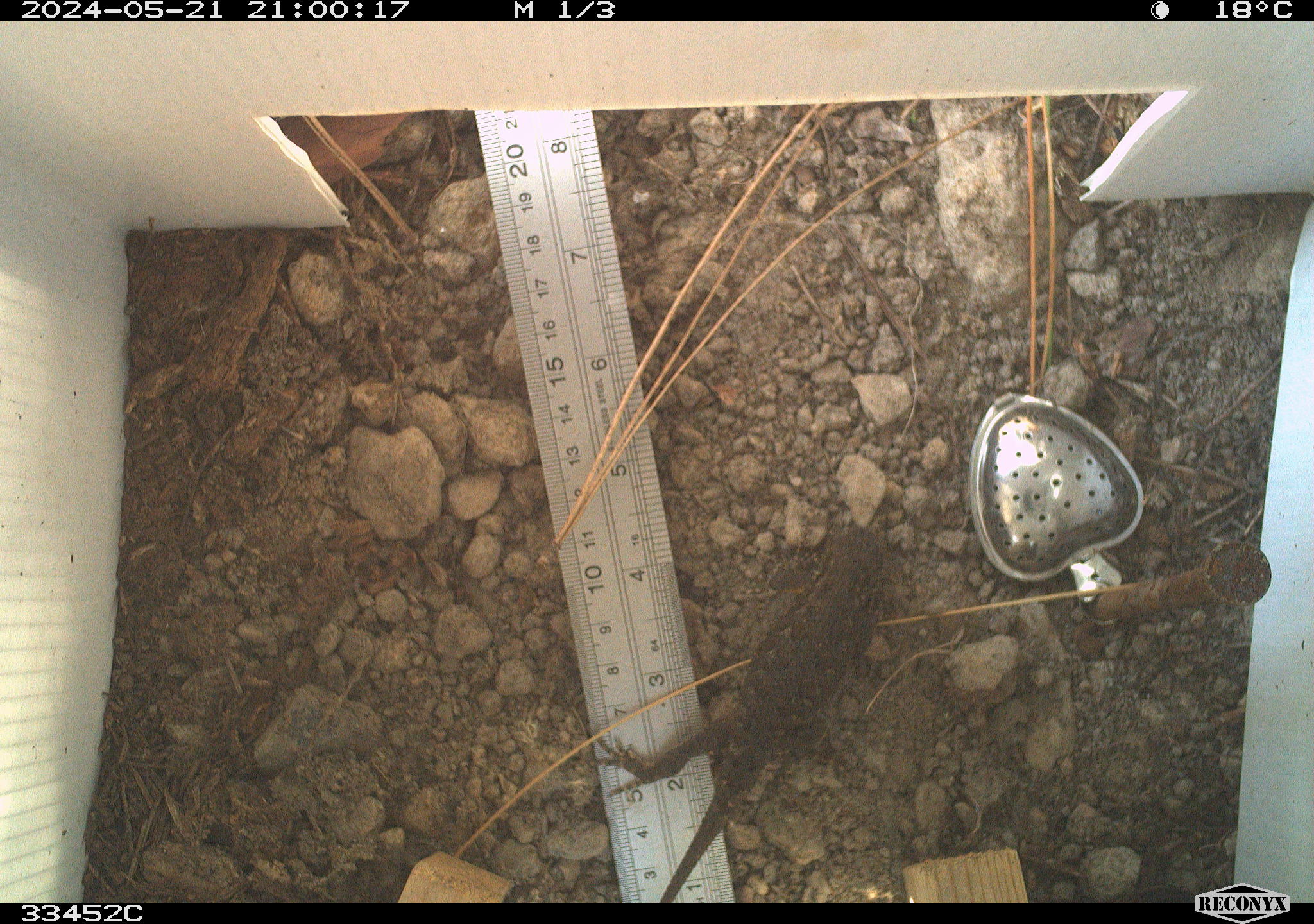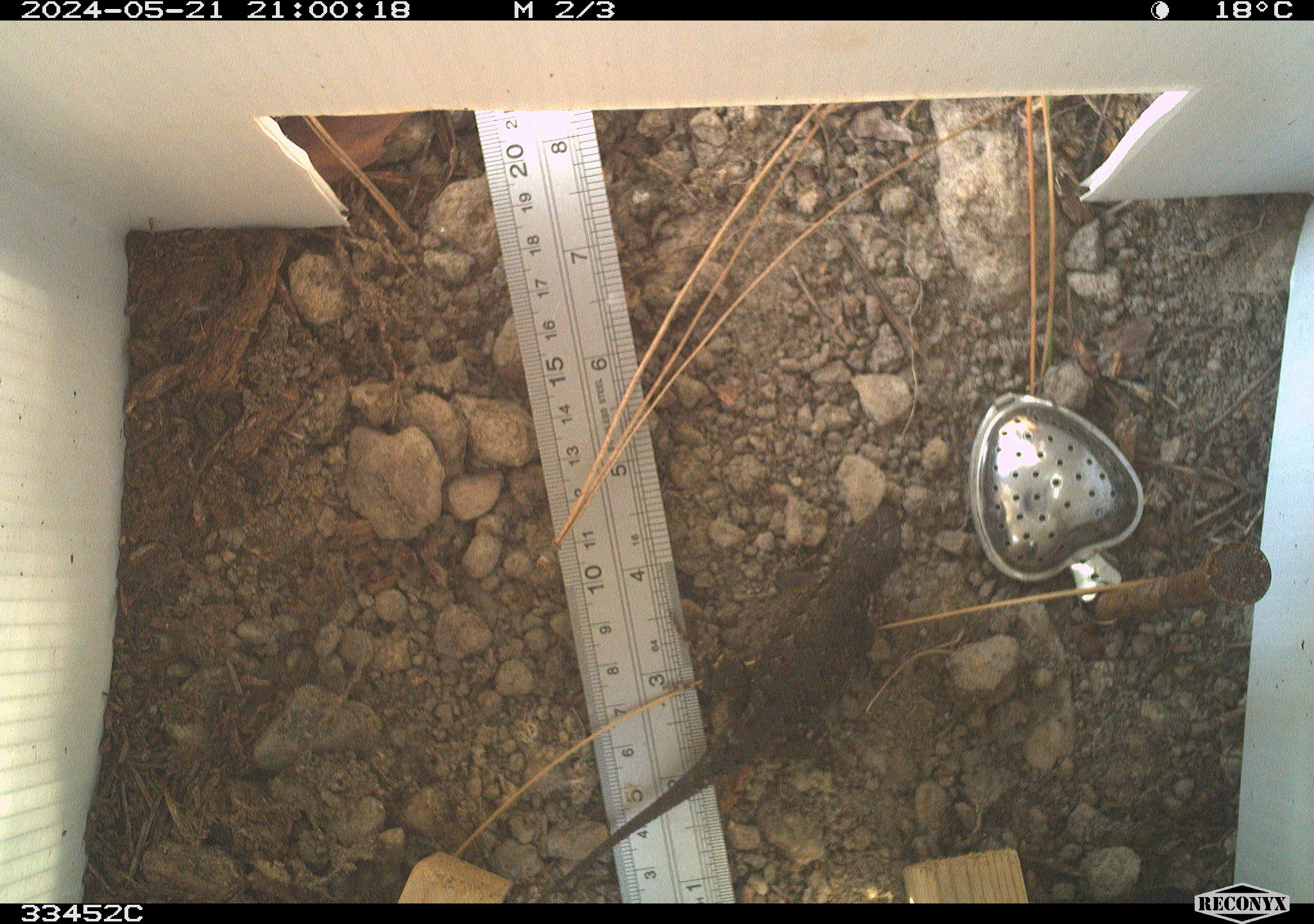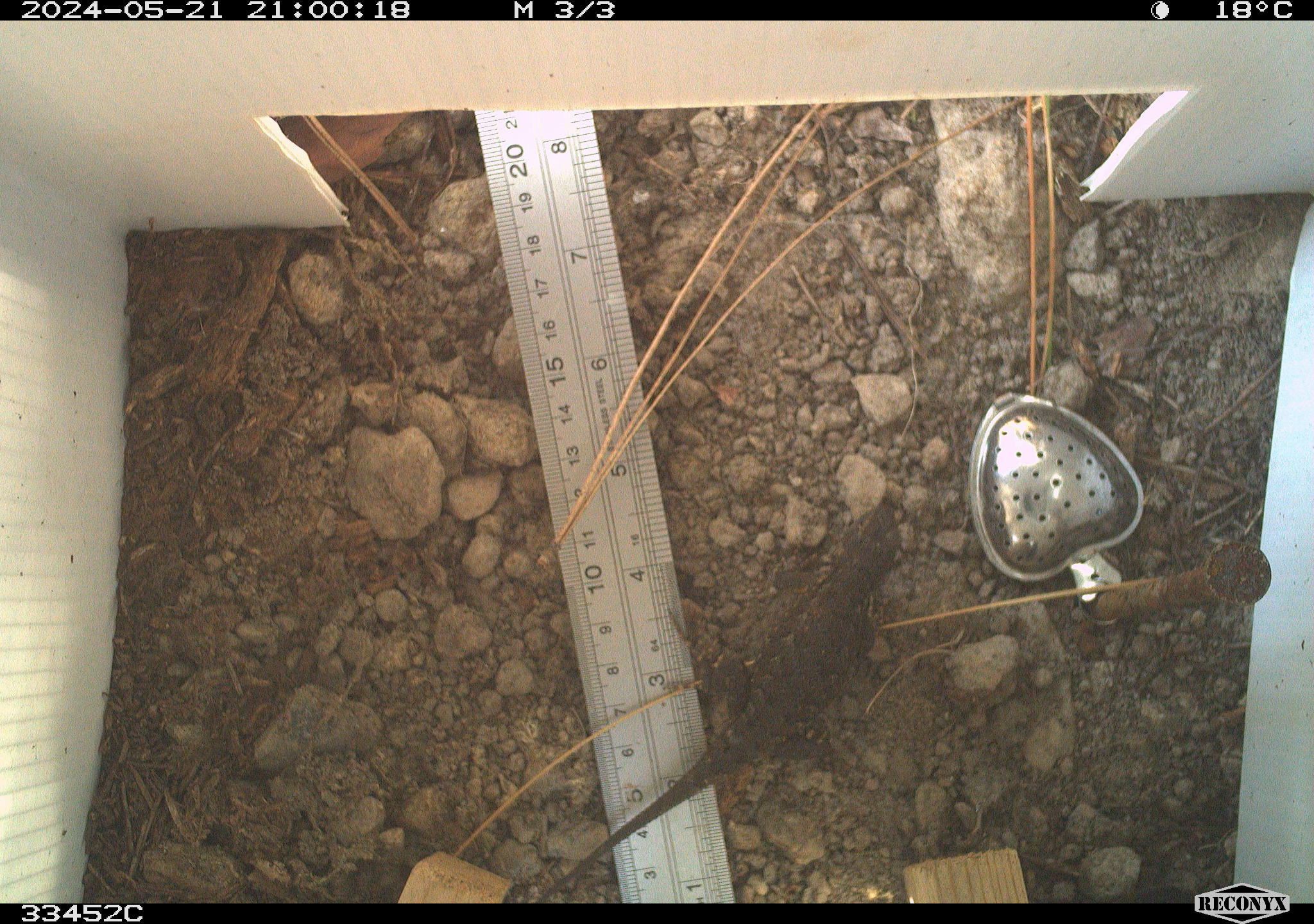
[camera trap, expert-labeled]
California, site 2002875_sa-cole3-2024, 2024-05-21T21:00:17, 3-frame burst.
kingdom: Animalia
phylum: Chordata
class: Reptilia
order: Squamata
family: Phrynosomatidae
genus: Sceloporus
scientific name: Sceloporus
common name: spiny lizards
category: sceloporus species